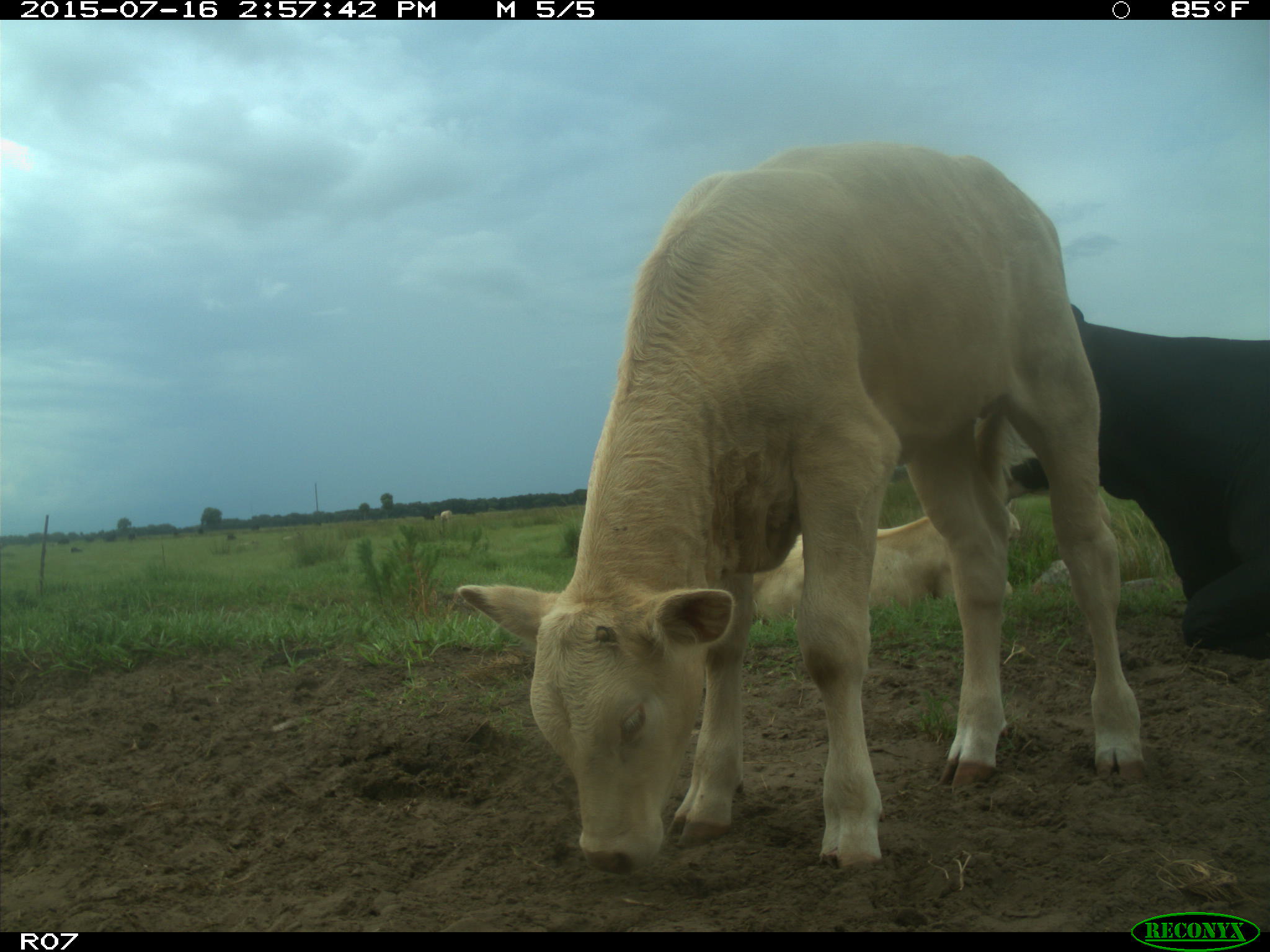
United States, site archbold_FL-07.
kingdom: Animalia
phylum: Chordata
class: Mammalia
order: Artiodactyla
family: Bovidae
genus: Bos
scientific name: Bos taurus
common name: domestic cow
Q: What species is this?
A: Bos taurus (domestic cow).